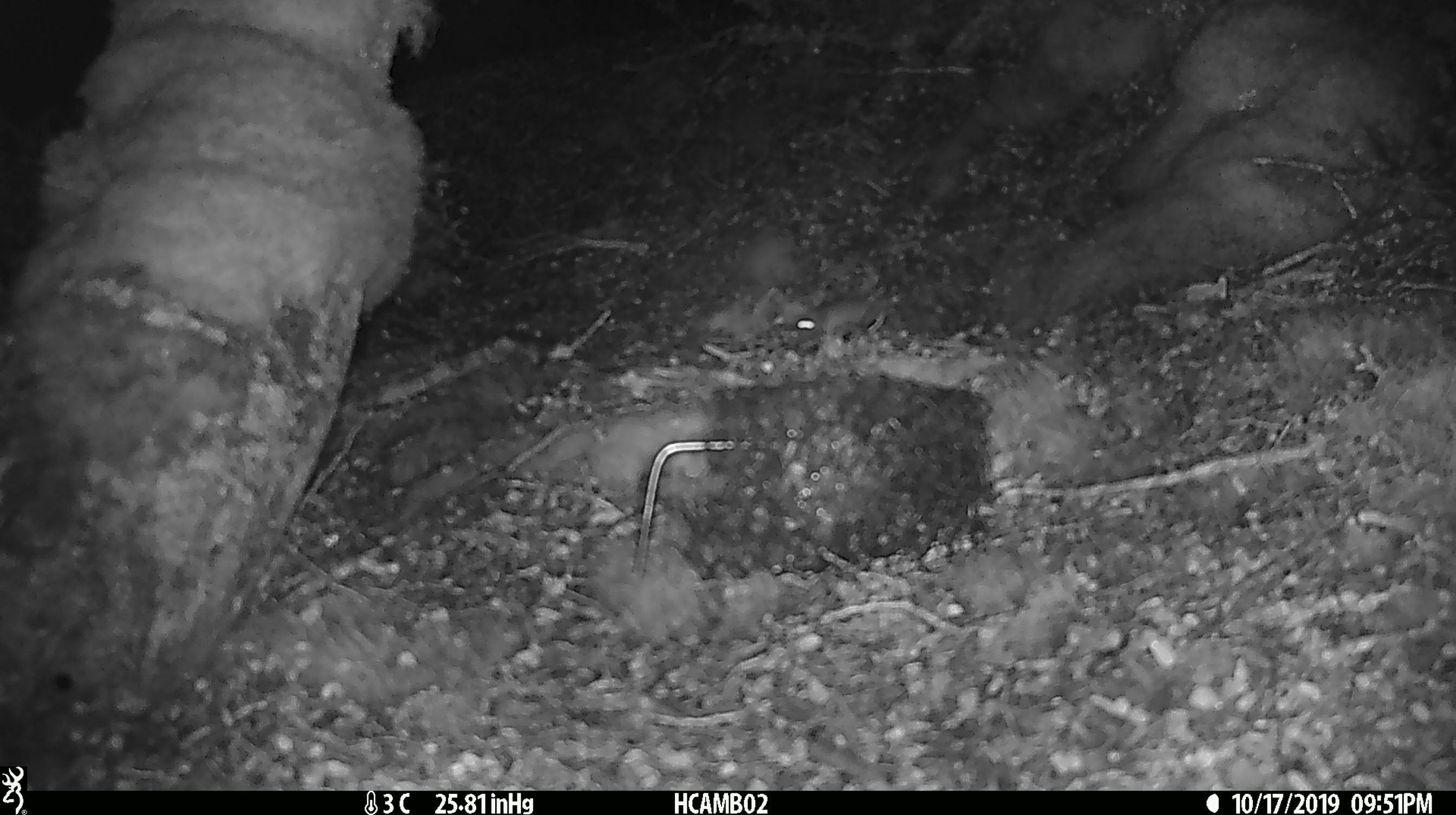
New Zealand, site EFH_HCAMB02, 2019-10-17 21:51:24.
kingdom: Animalia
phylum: Chordata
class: Mammalia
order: Rodentia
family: Muridae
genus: Mus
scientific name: Mus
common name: mouse